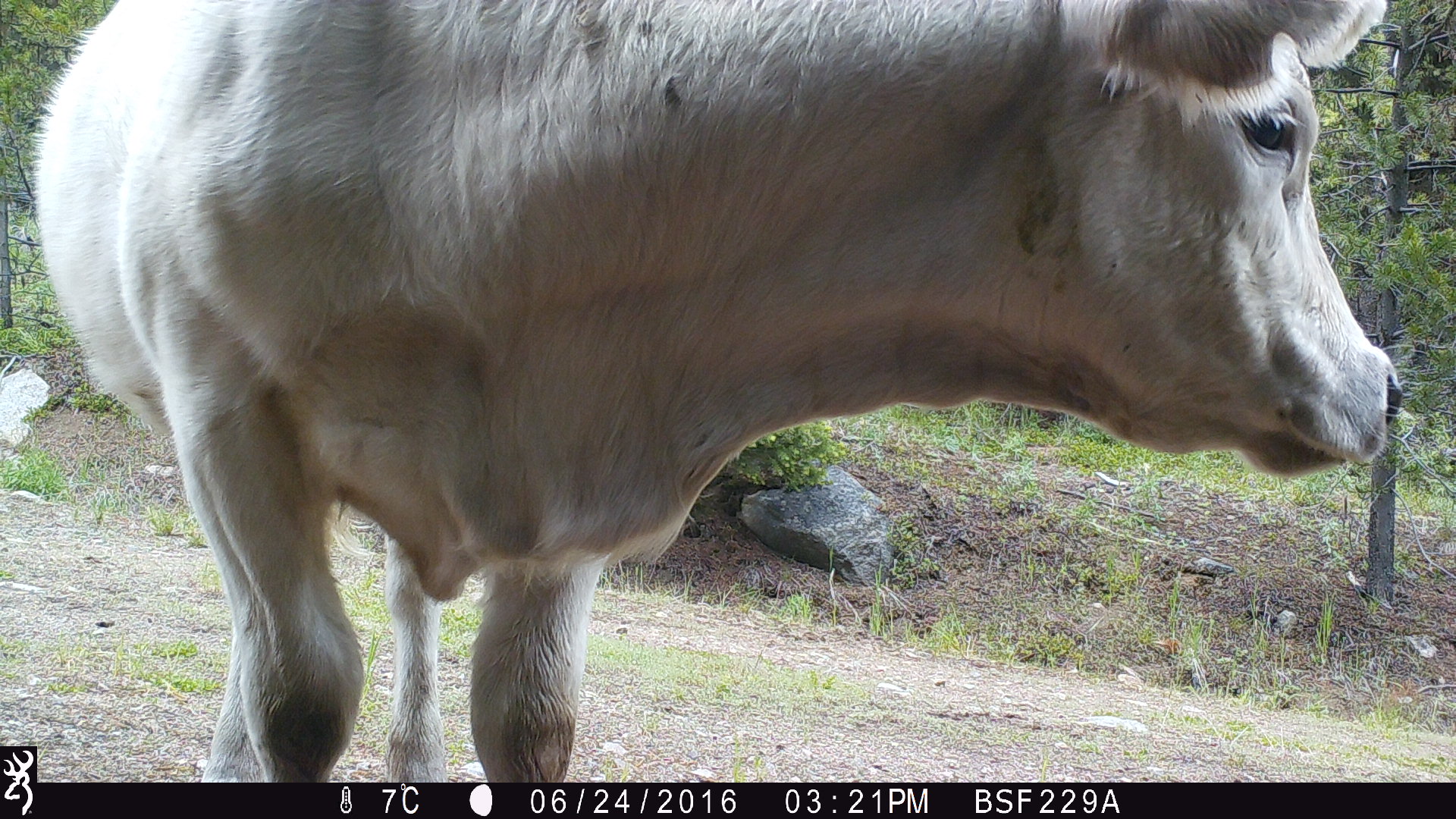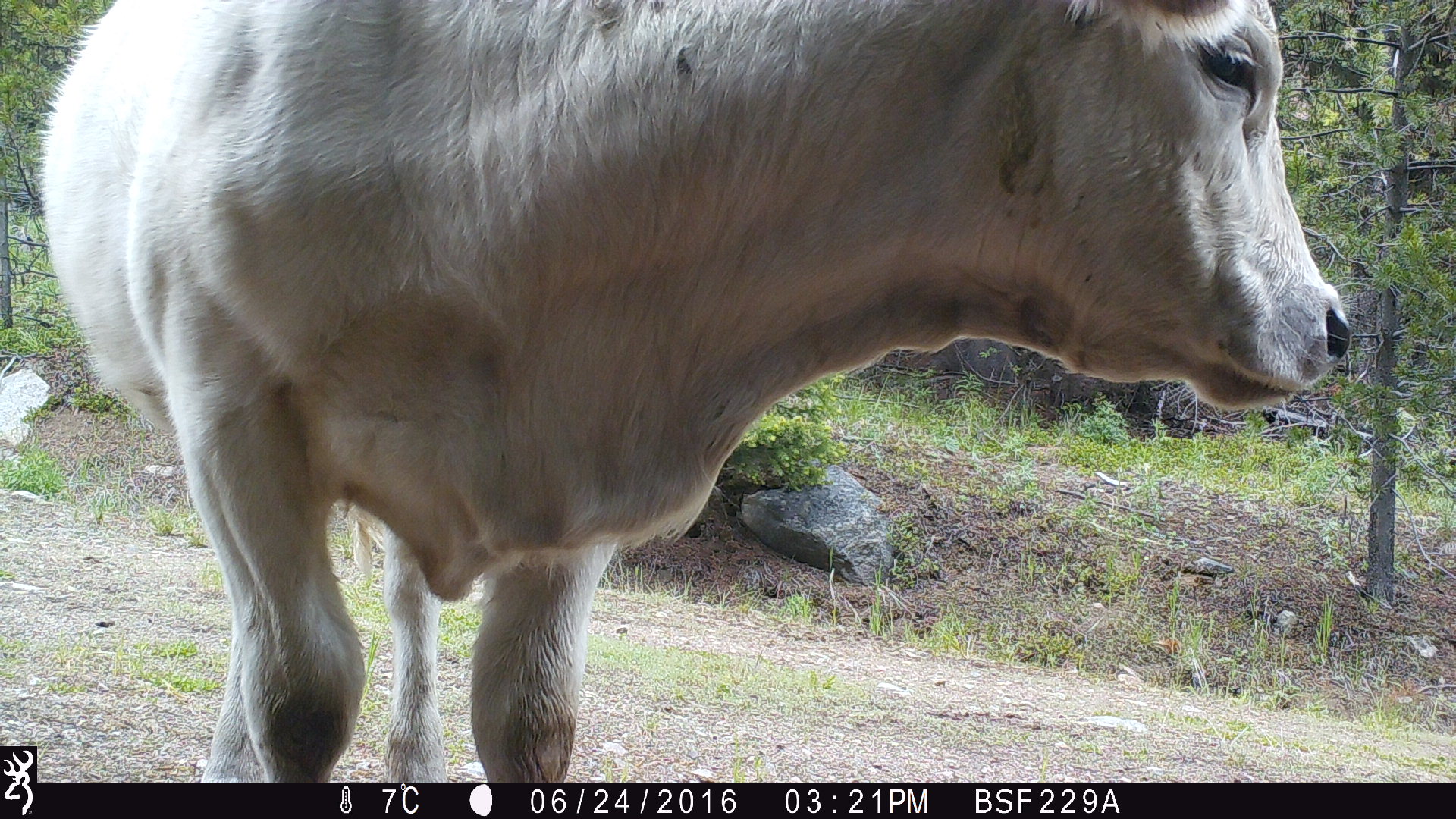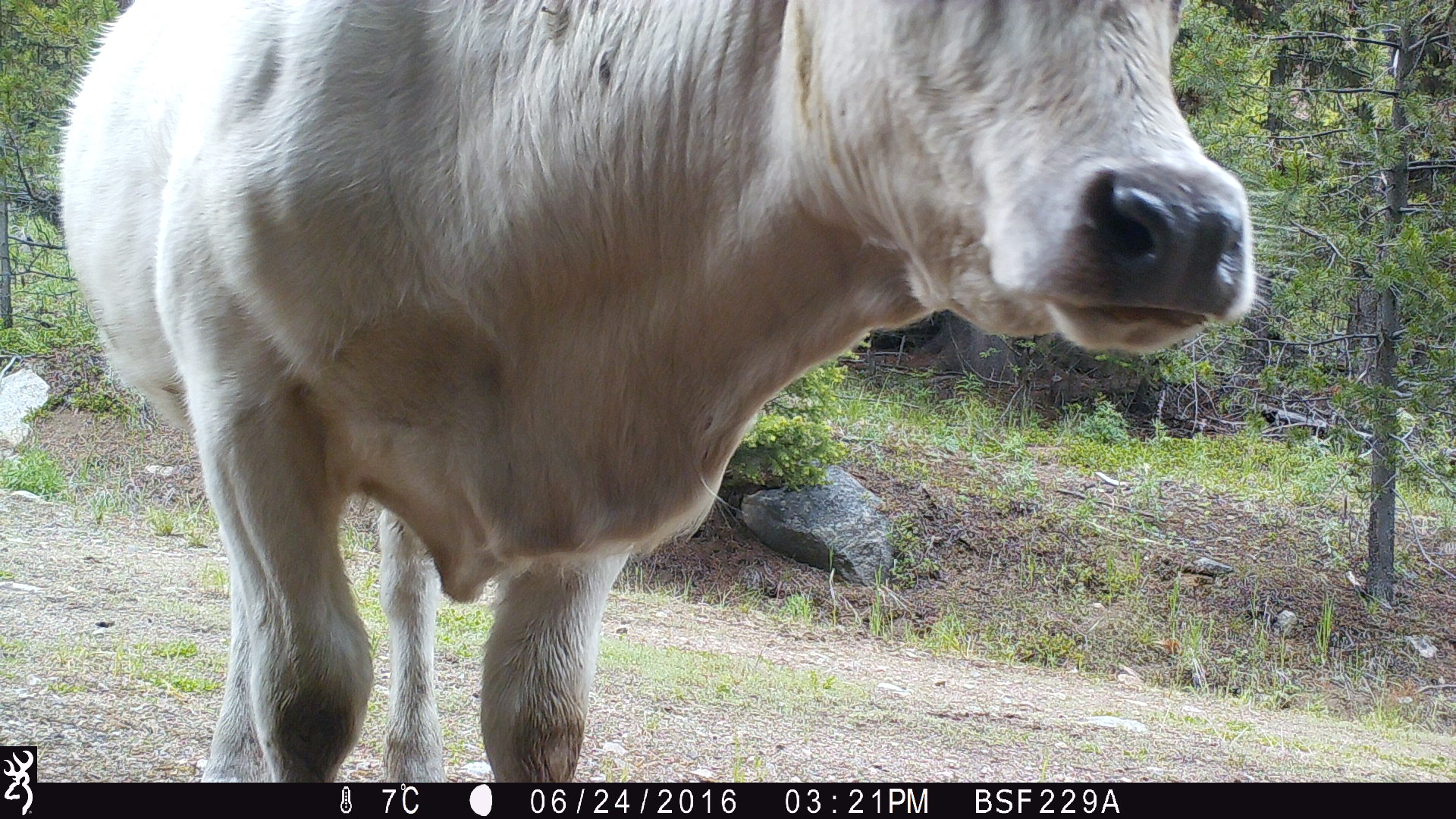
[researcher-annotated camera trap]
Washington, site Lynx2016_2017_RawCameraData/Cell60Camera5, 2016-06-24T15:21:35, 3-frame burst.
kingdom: Animalia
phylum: Chordata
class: Mammalia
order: Artiodactyla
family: Bovidae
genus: Bos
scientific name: Bos taurus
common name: domestic cattle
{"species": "domestic cattle (Bos taurus)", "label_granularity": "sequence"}